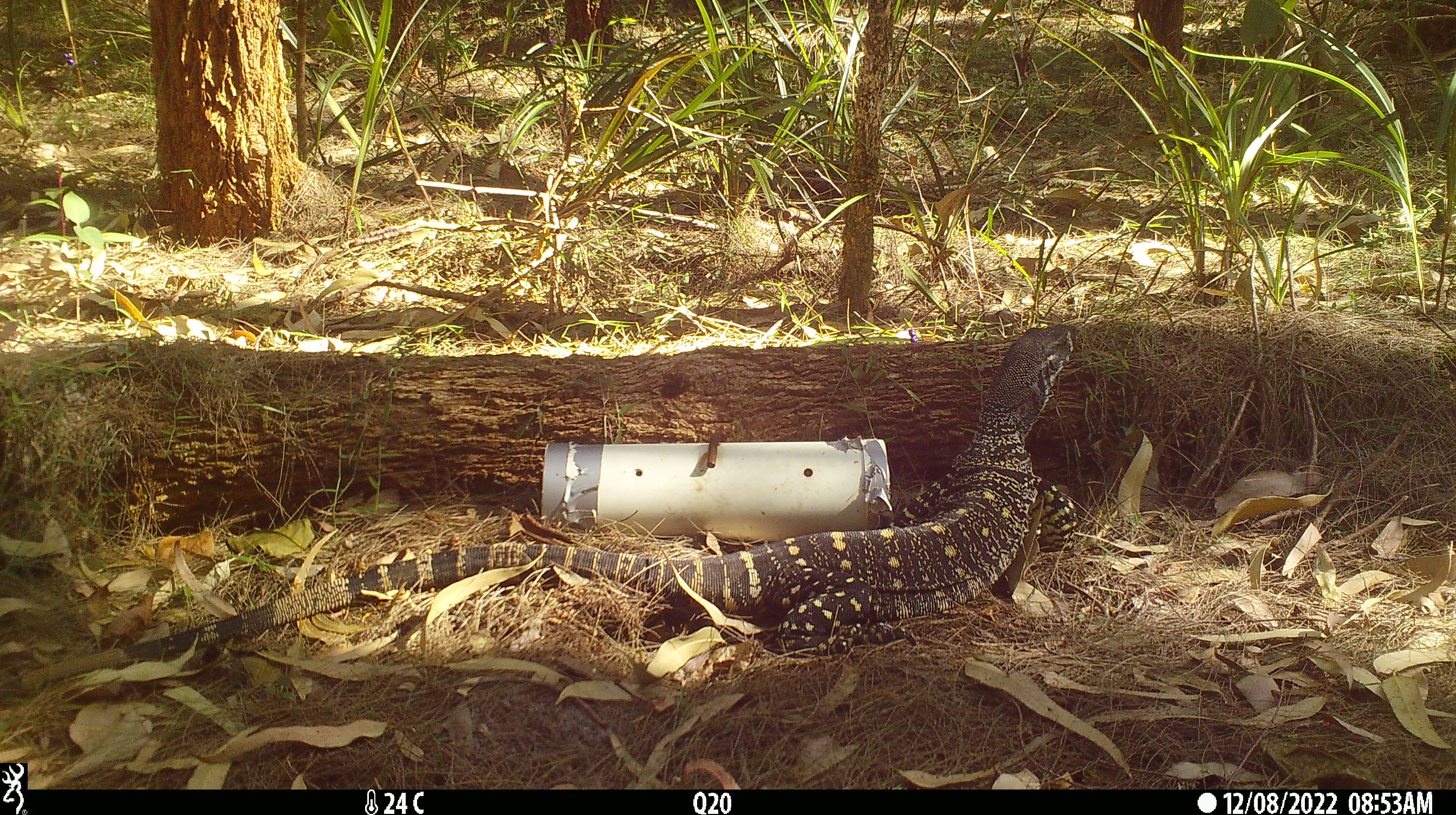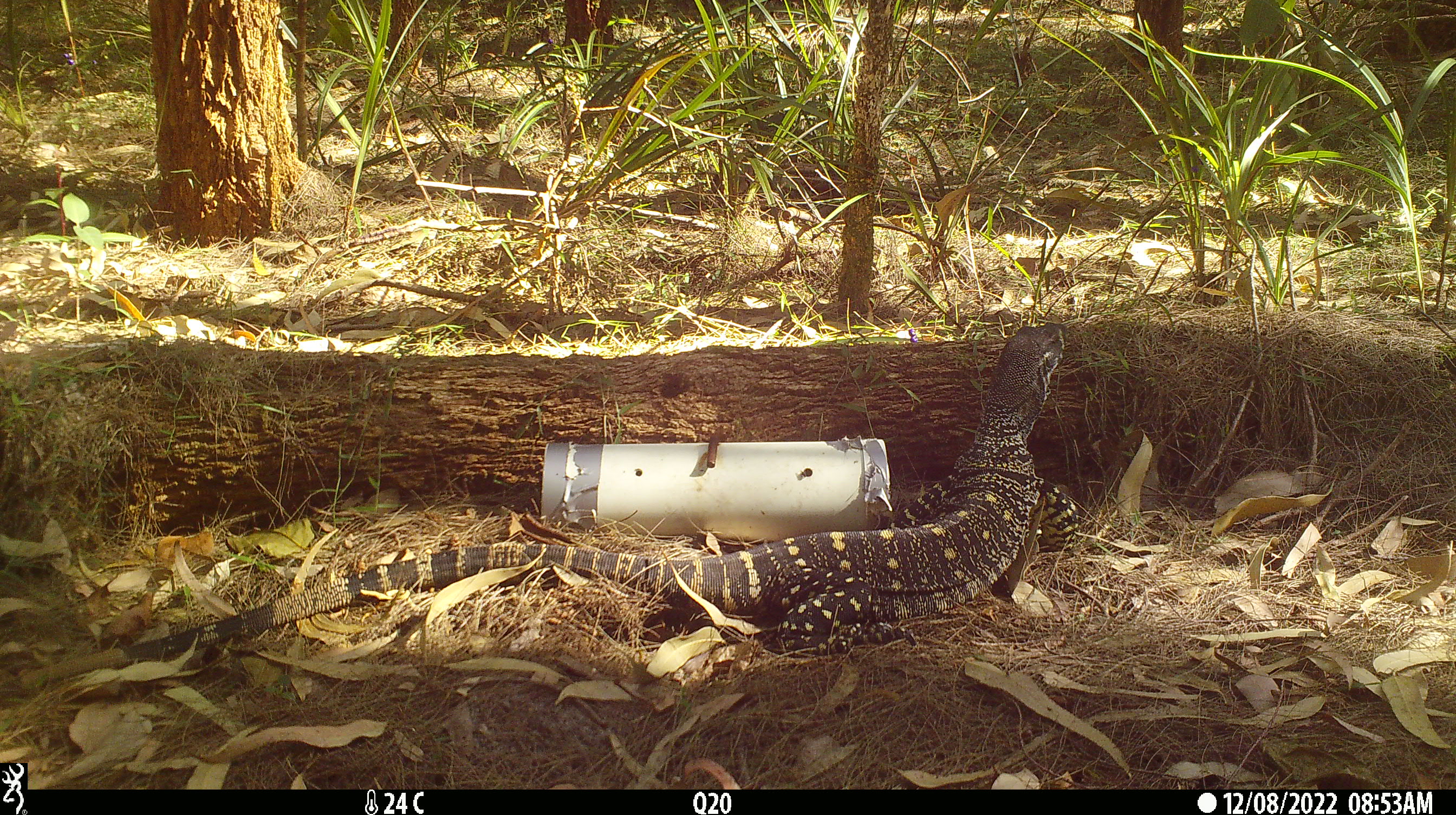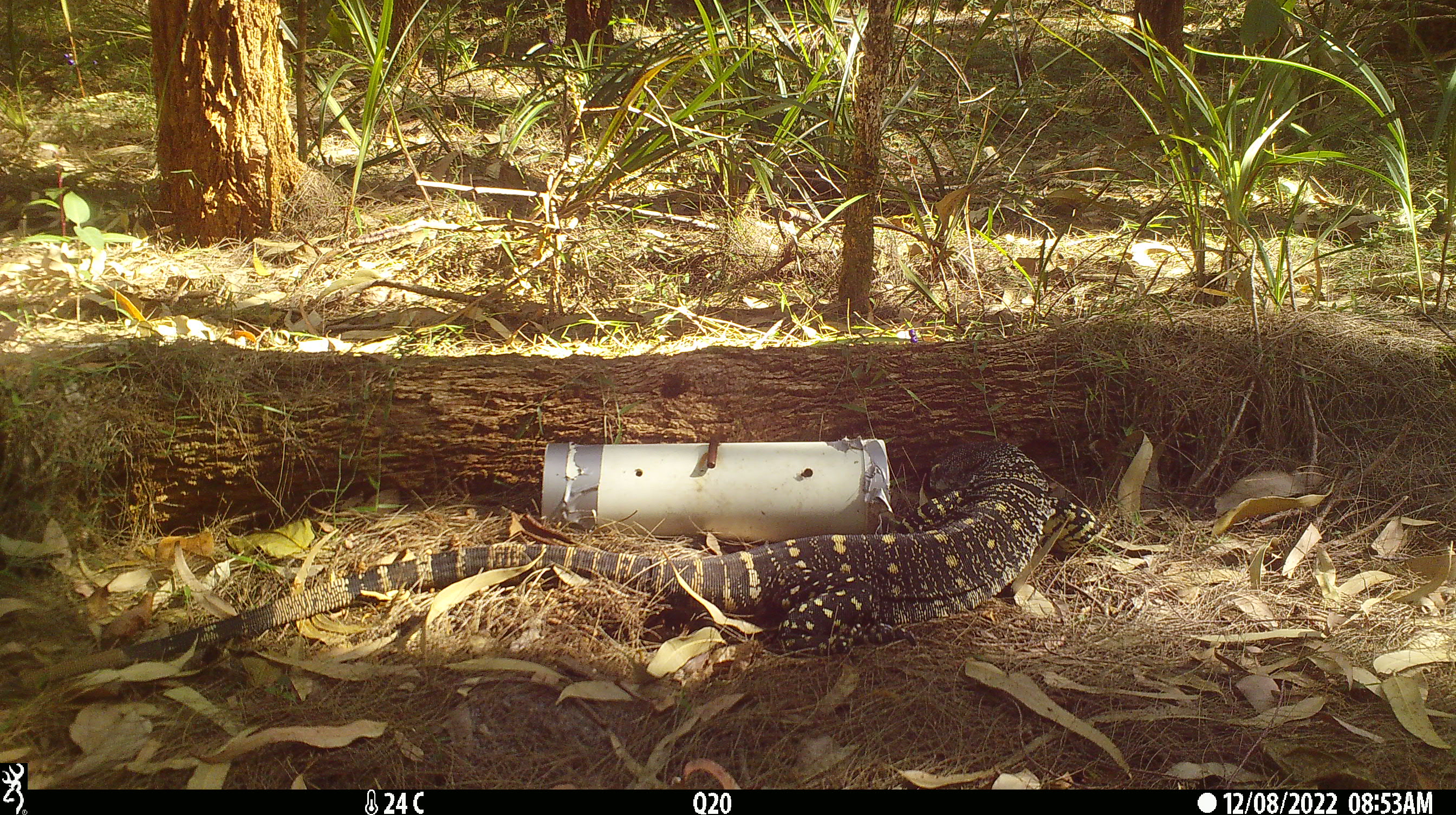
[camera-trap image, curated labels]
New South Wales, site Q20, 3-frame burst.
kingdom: Animalia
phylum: Chordata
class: Reptilia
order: Squamata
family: Varanidae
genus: Varanus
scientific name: Varanus varius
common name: lace monitor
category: goanna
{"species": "goanna (lace monitor) (Varanus varius)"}